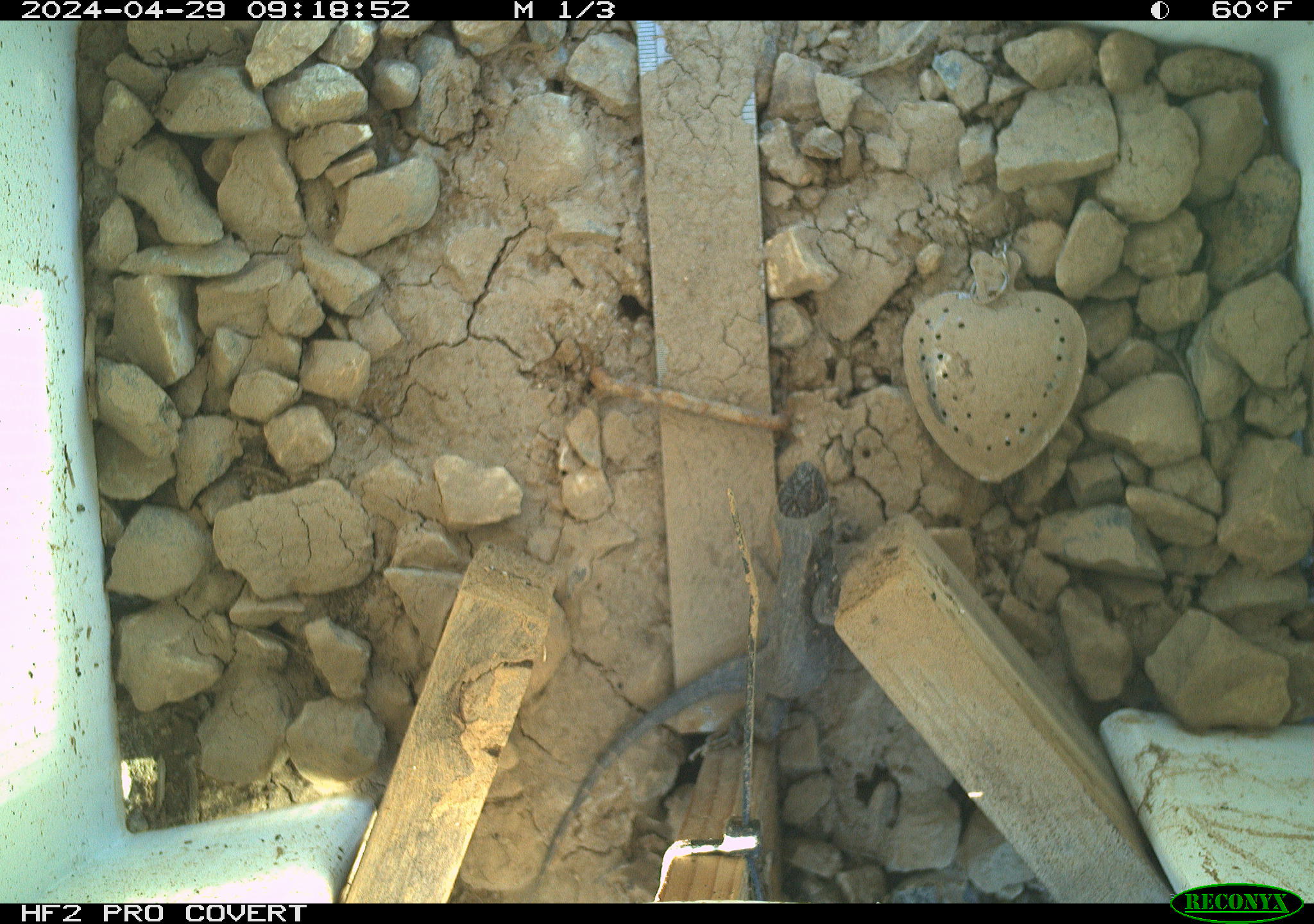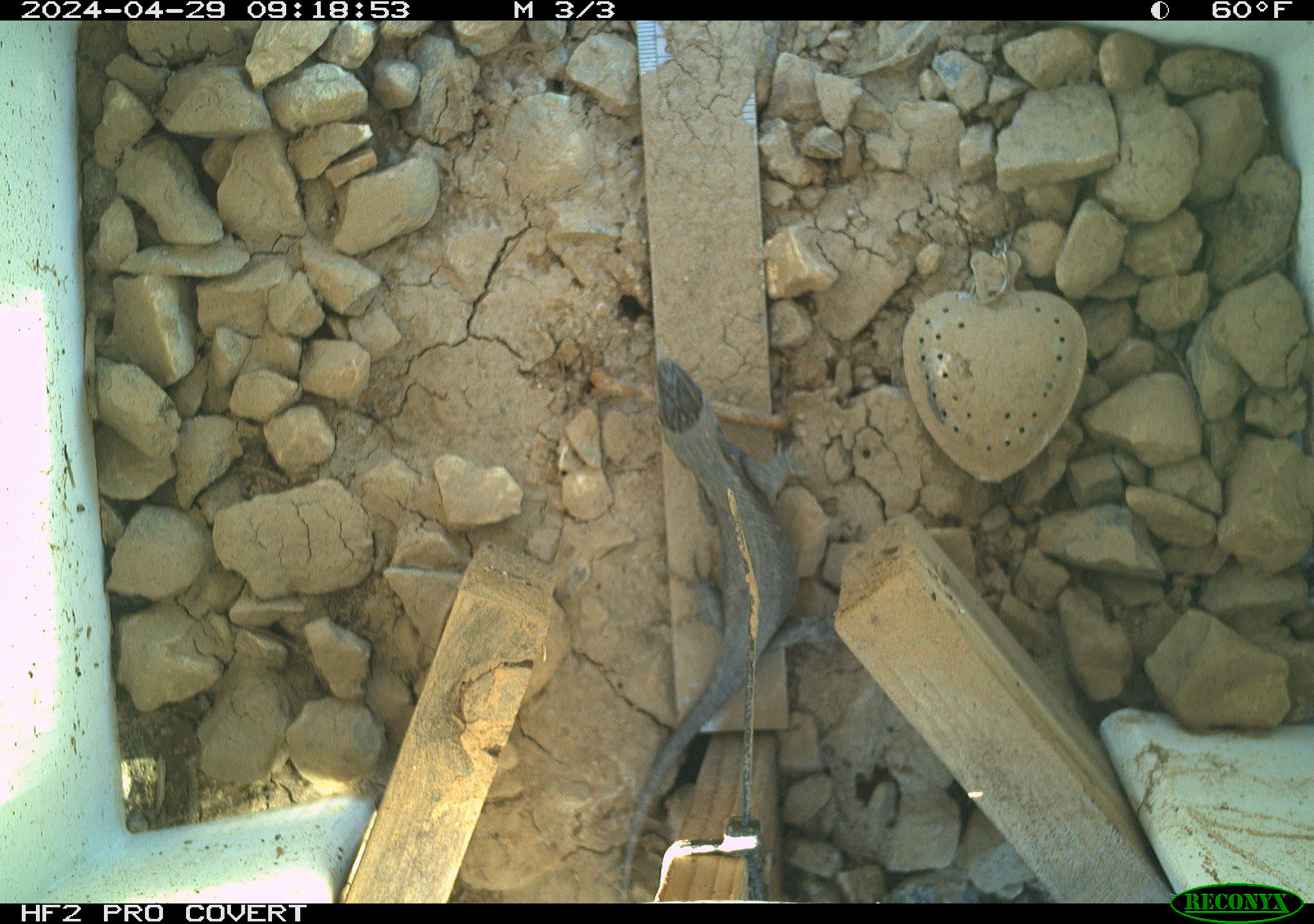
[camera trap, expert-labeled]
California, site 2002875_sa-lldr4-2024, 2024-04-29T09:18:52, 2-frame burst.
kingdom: Animalia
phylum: Chordata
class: Reptilia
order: Squamata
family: Phrynosomatidae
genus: Sceloporus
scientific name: Sceloporus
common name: spiny lizards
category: sceloporus species